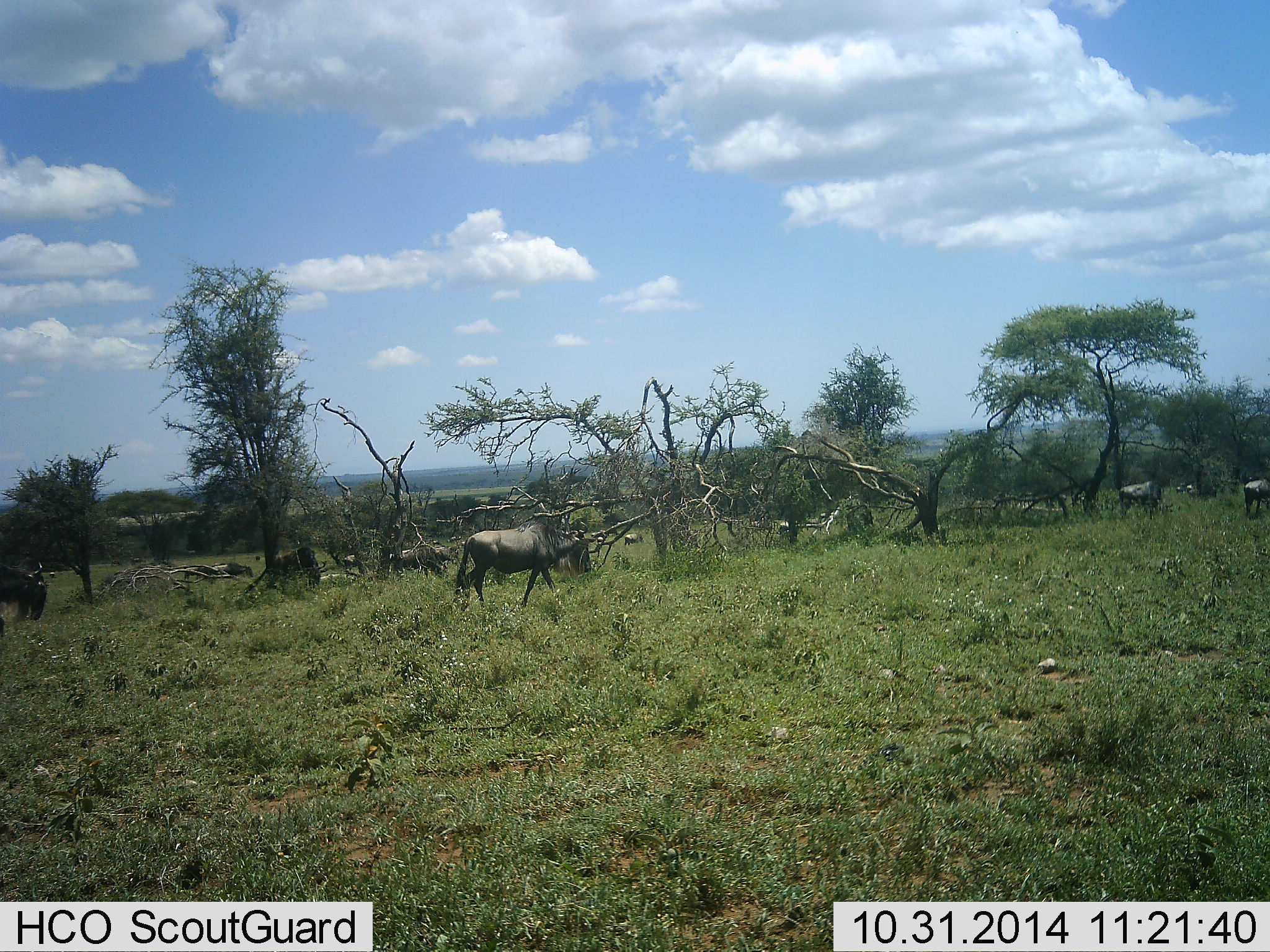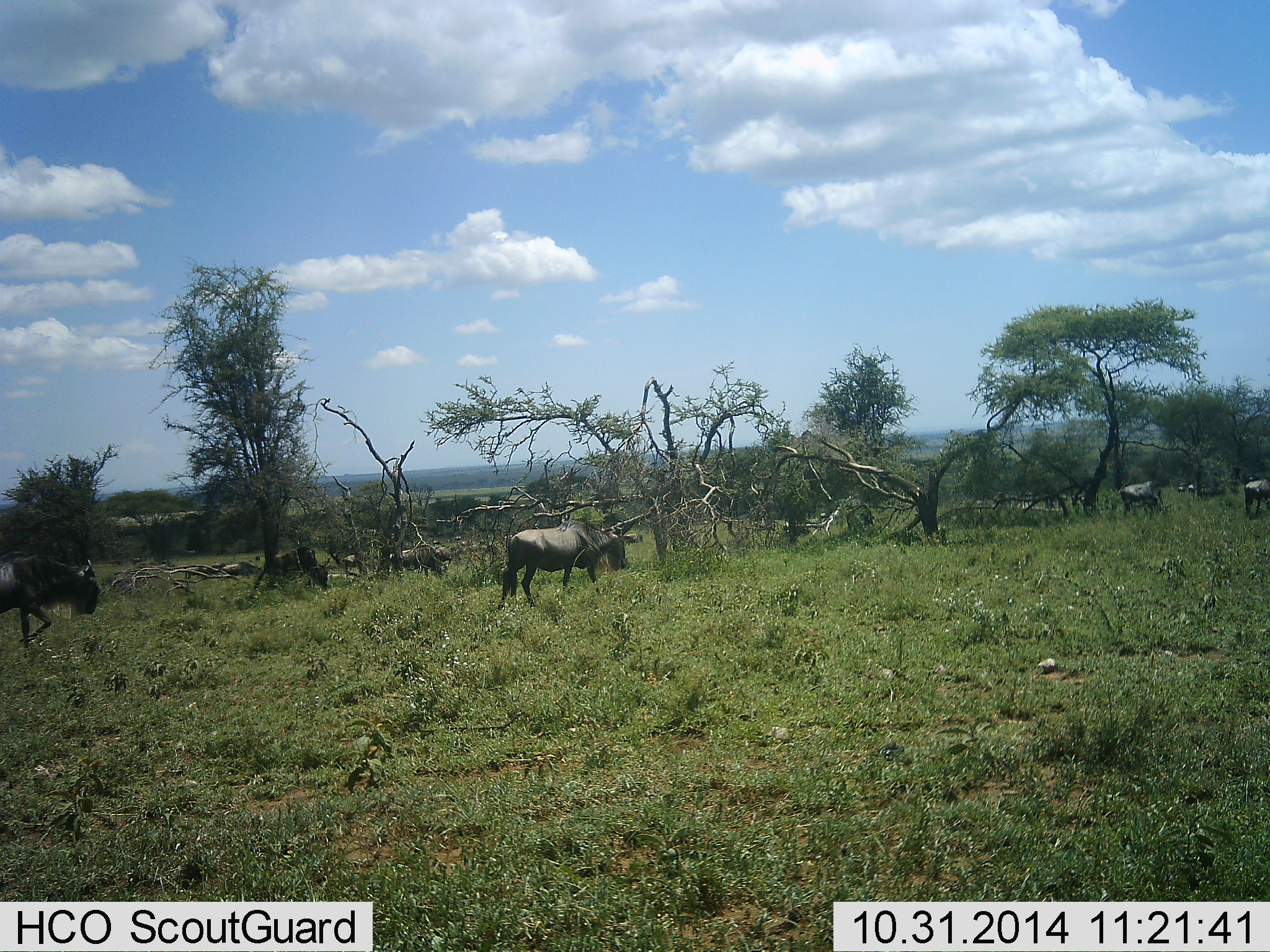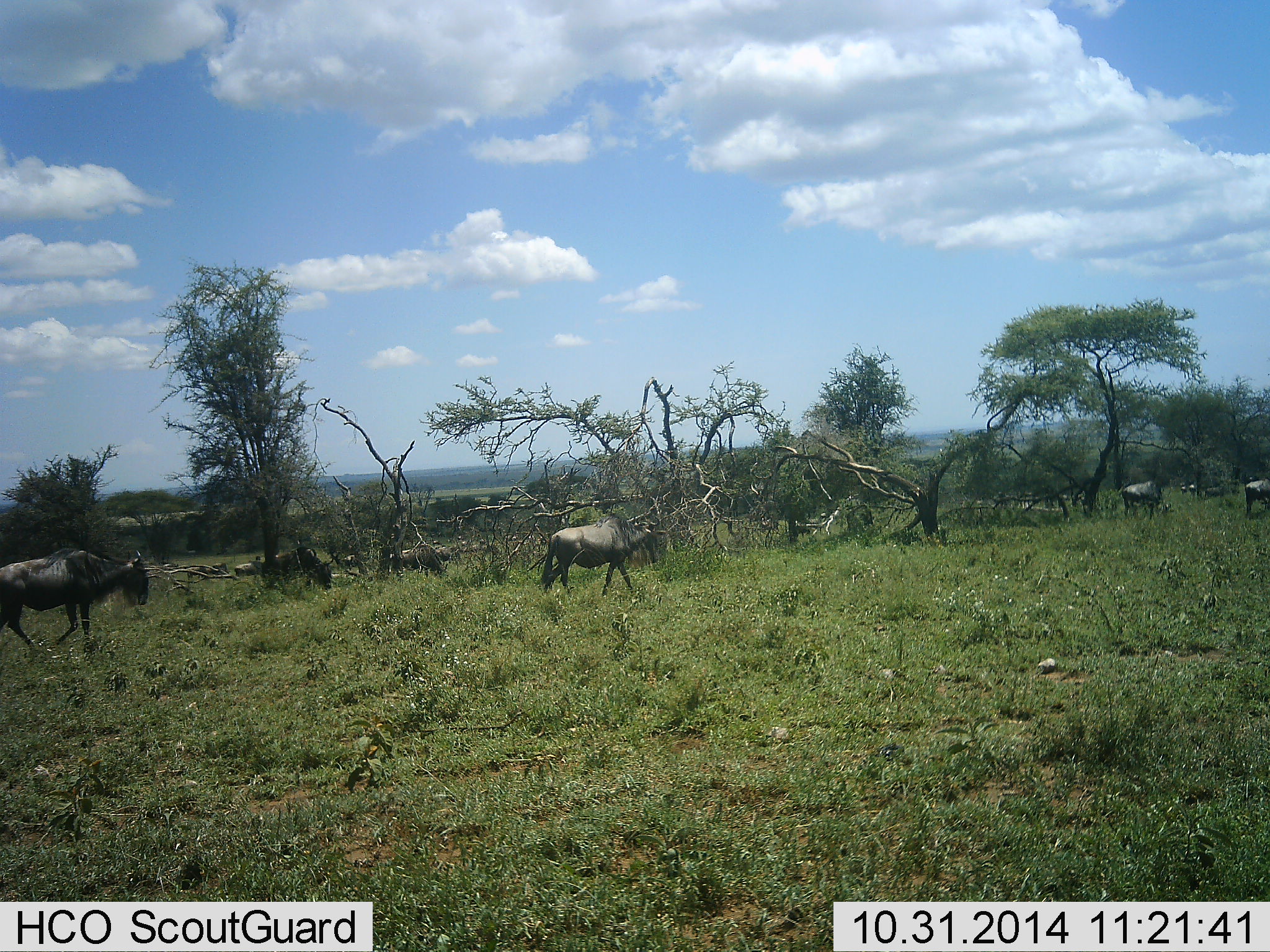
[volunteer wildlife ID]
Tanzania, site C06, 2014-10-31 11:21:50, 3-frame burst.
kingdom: Animalia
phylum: Chordata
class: Mammalia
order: Artiodactyla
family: Bovidae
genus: Connochaetes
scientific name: Connochaetes taurinus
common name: blue wildebeest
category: wildebeest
Wildebeest (blue wildebeest) (Connochaetes taurinus), count 11-50. Behavior (volunteer vote fractions): standing 20%, resting 0%, moving 80%, interacting 0%. Young present (vote fraction): 0%. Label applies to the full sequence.